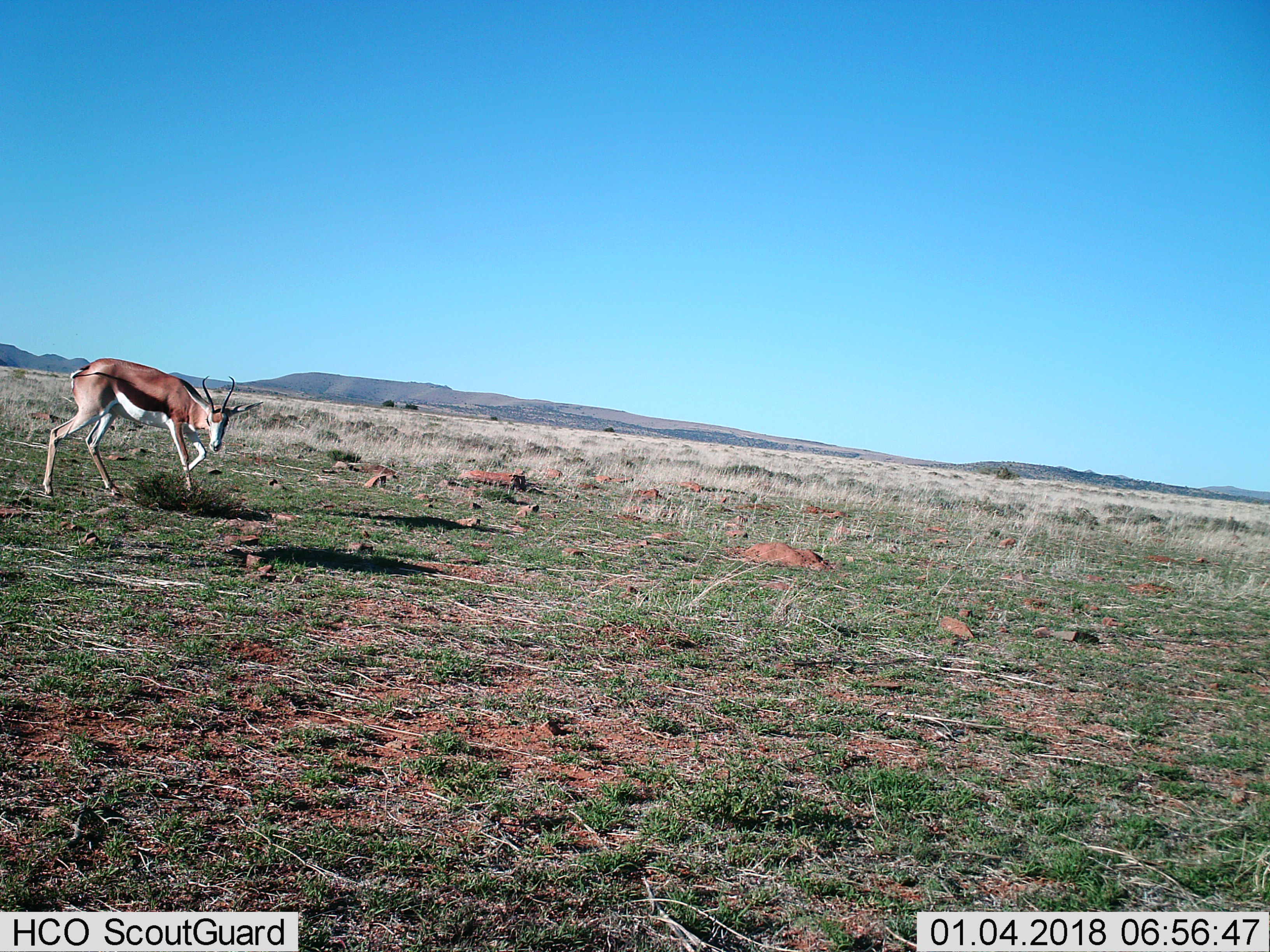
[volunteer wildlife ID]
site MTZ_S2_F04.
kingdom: Animalia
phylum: Chordata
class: Mammalia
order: Artiodactyla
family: Bovidae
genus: Antidorcas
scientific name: Antidorcas marsupialis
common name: springbok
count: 1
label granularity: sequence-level